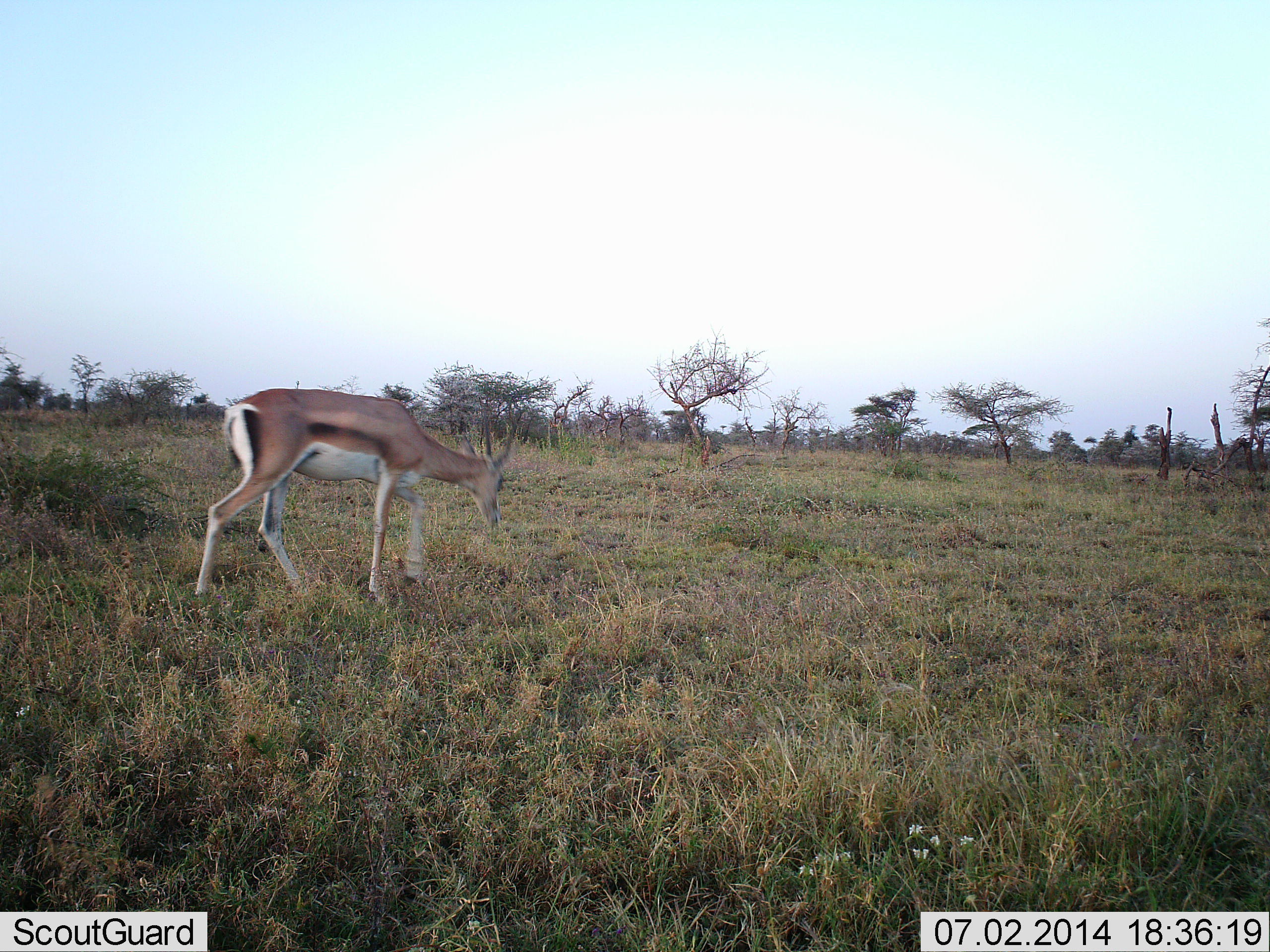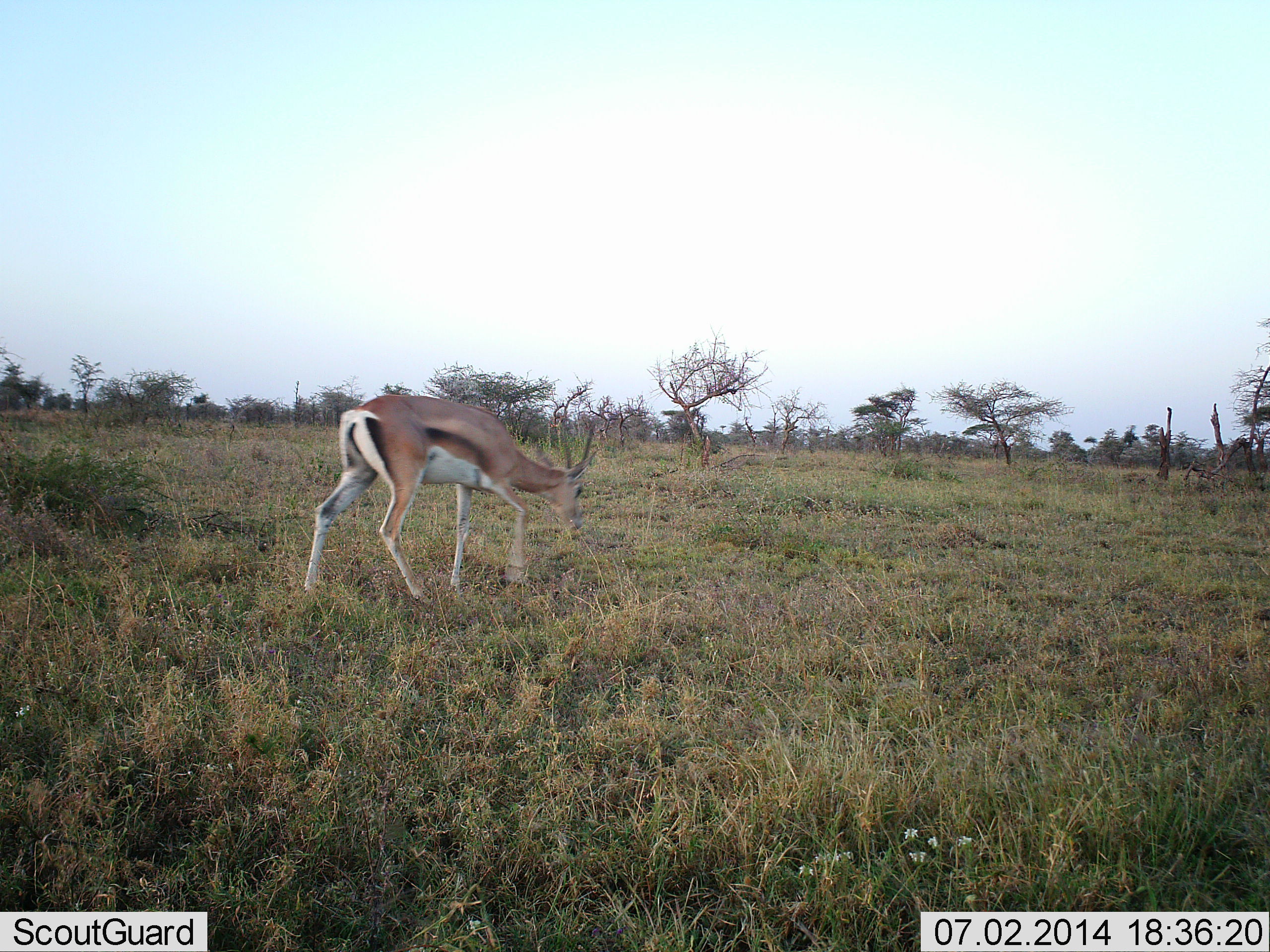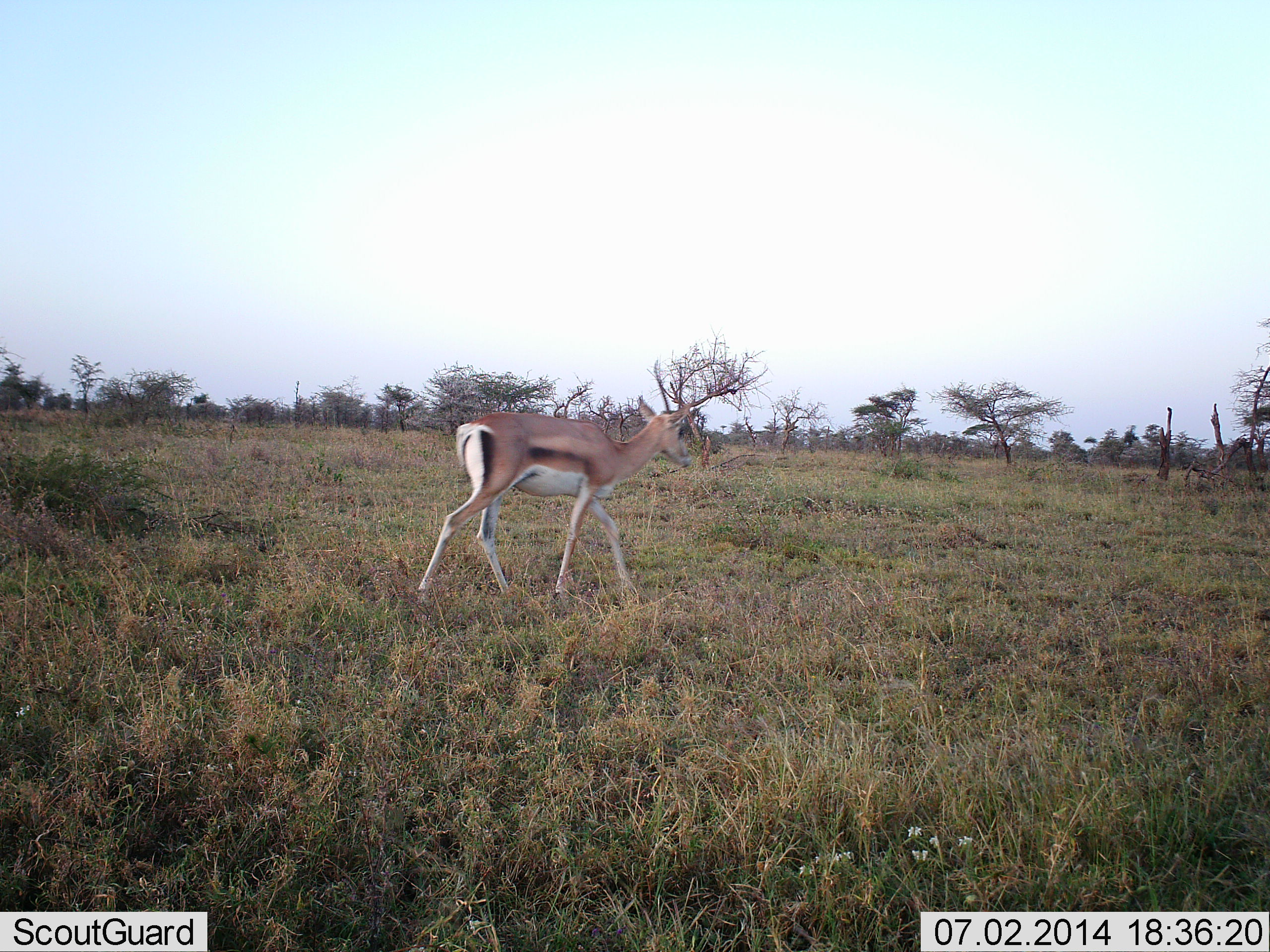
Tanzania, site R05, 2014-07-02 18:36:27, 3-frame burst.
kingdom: Animalia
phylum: Chordata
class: Mammalia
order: Artiodactyla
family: Bovidae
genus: Nanger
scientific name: Nanger granti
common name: grant's gazelle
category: gazellegrants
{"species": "gazellegrants (grant's gazelle) (Nanger granti)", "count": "1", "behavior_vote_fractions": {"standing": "10%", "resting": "0%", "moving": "80%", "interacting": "0%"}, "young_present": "0%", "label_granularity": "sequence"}